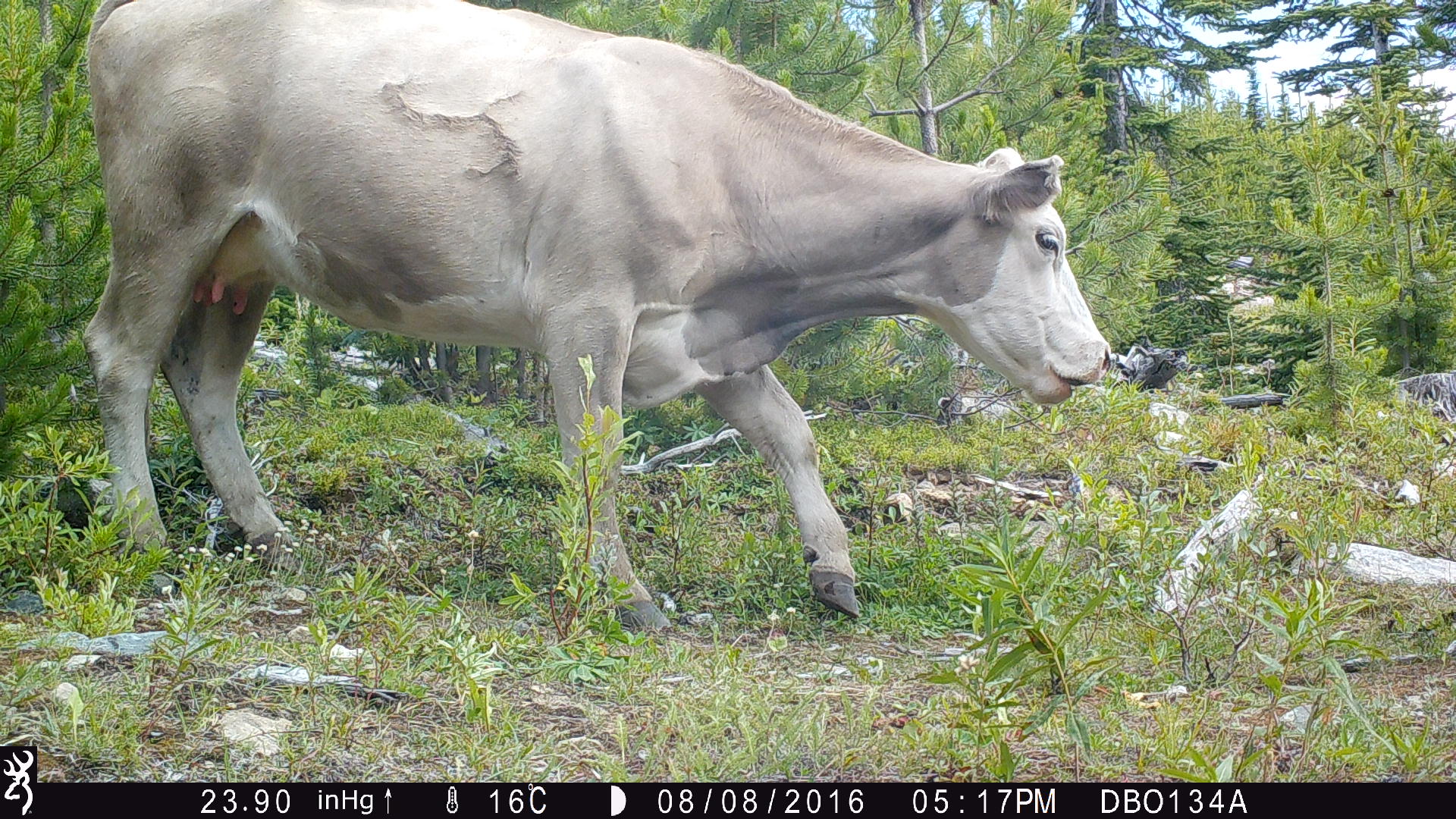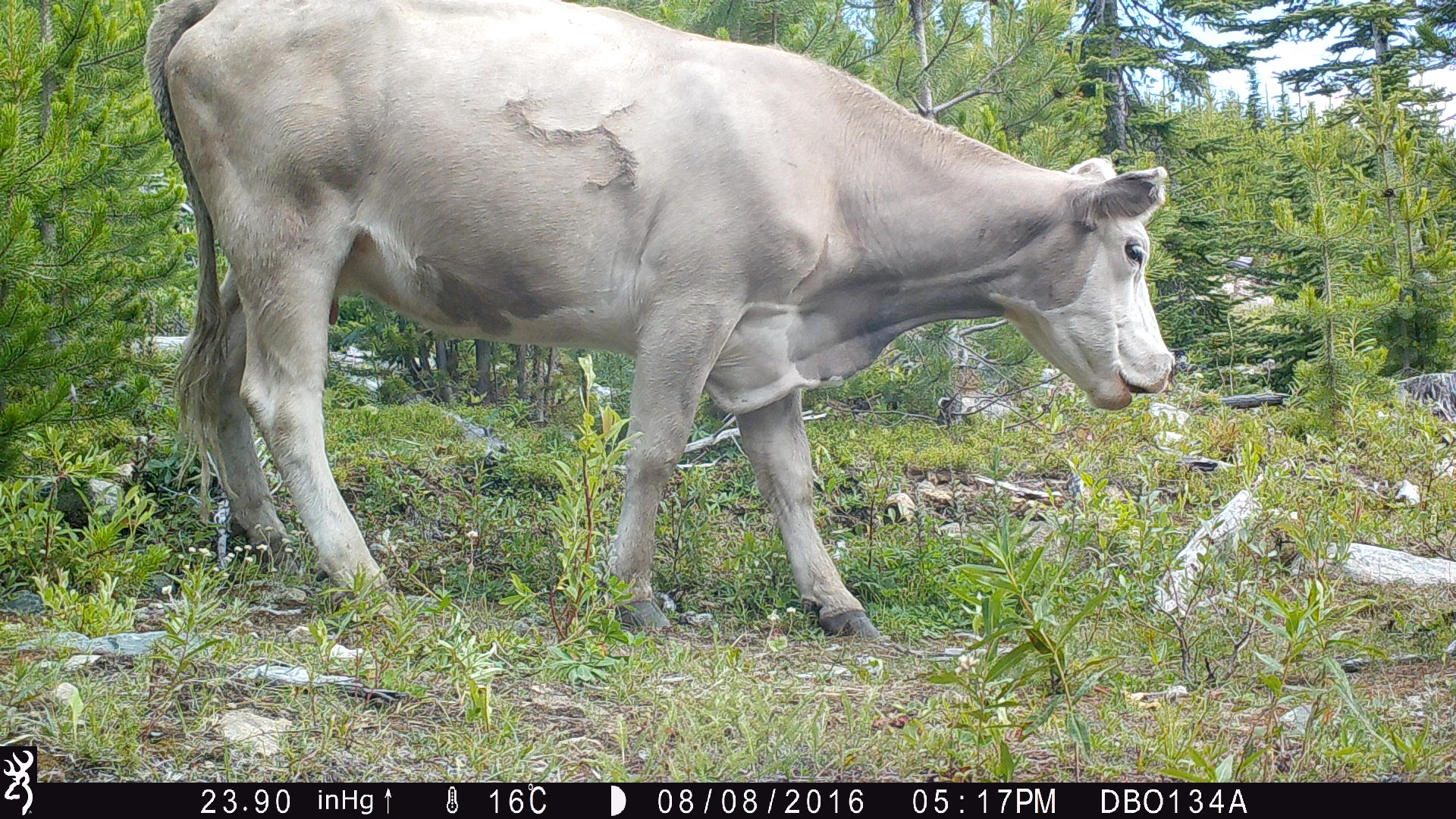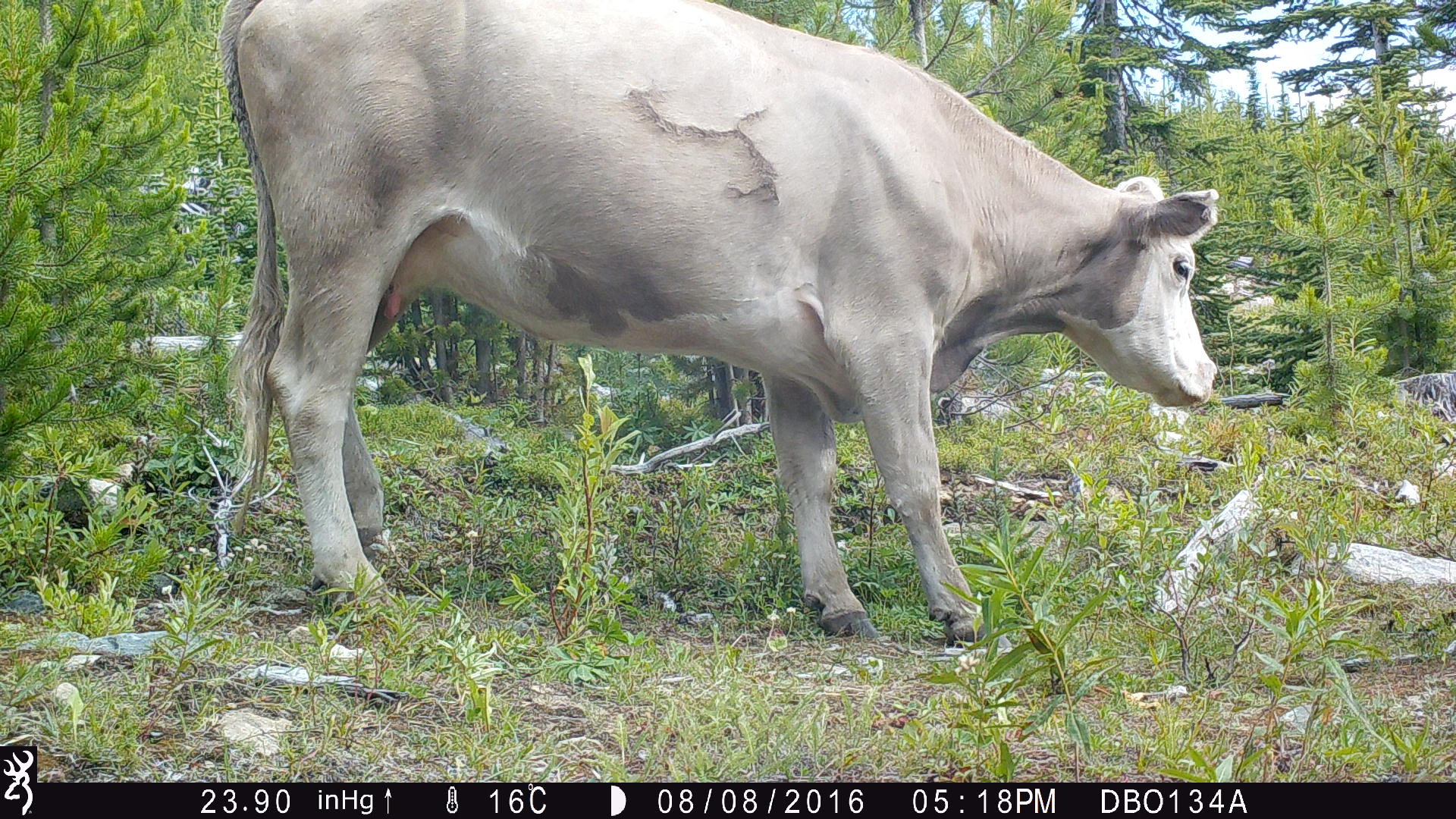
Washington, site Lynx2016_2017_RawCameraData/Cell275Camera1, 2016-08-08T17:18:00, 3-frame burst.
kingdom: Animalia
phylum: Chordata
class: Mammalia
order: Artiodactyla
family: Bovidae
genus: Bos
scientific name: Bos taurus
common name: domestic cattle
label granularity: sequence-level